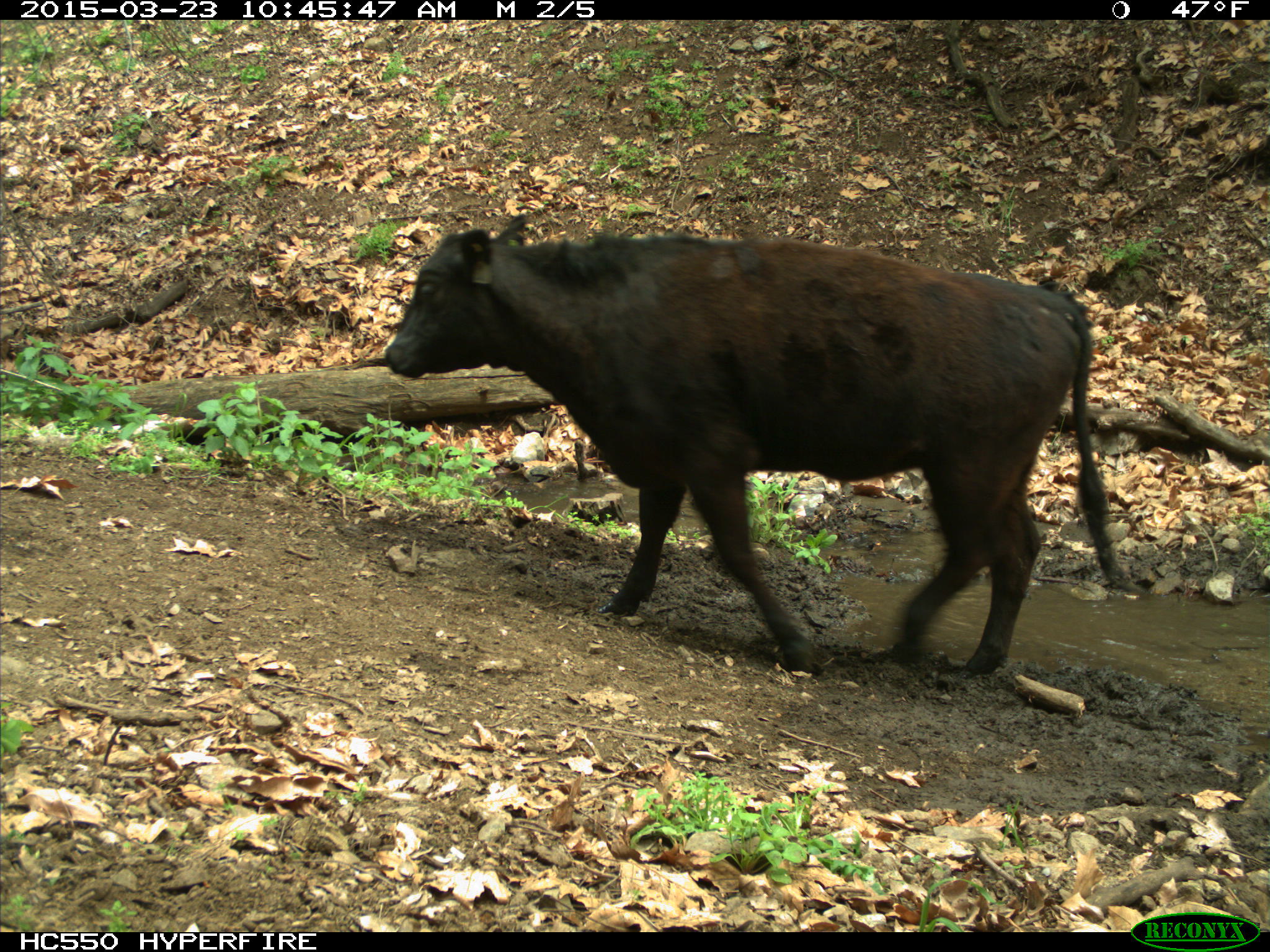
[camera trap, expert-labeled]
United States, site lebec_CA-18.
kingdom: Animalia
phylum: Chordata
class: Mammalia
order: Artiodactyla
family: Bovidae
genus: Bos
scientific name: Bos taurus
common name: domestic cow